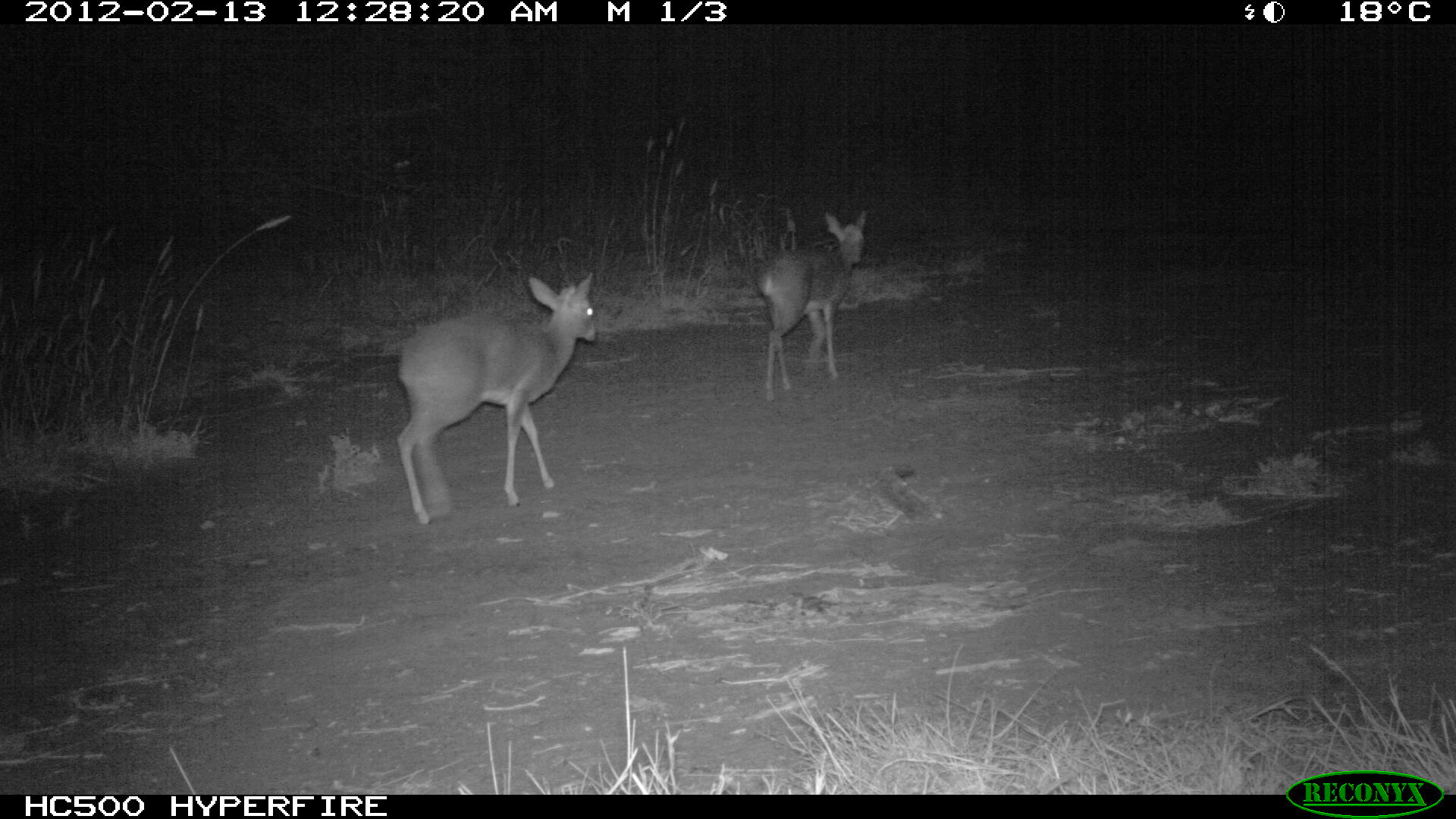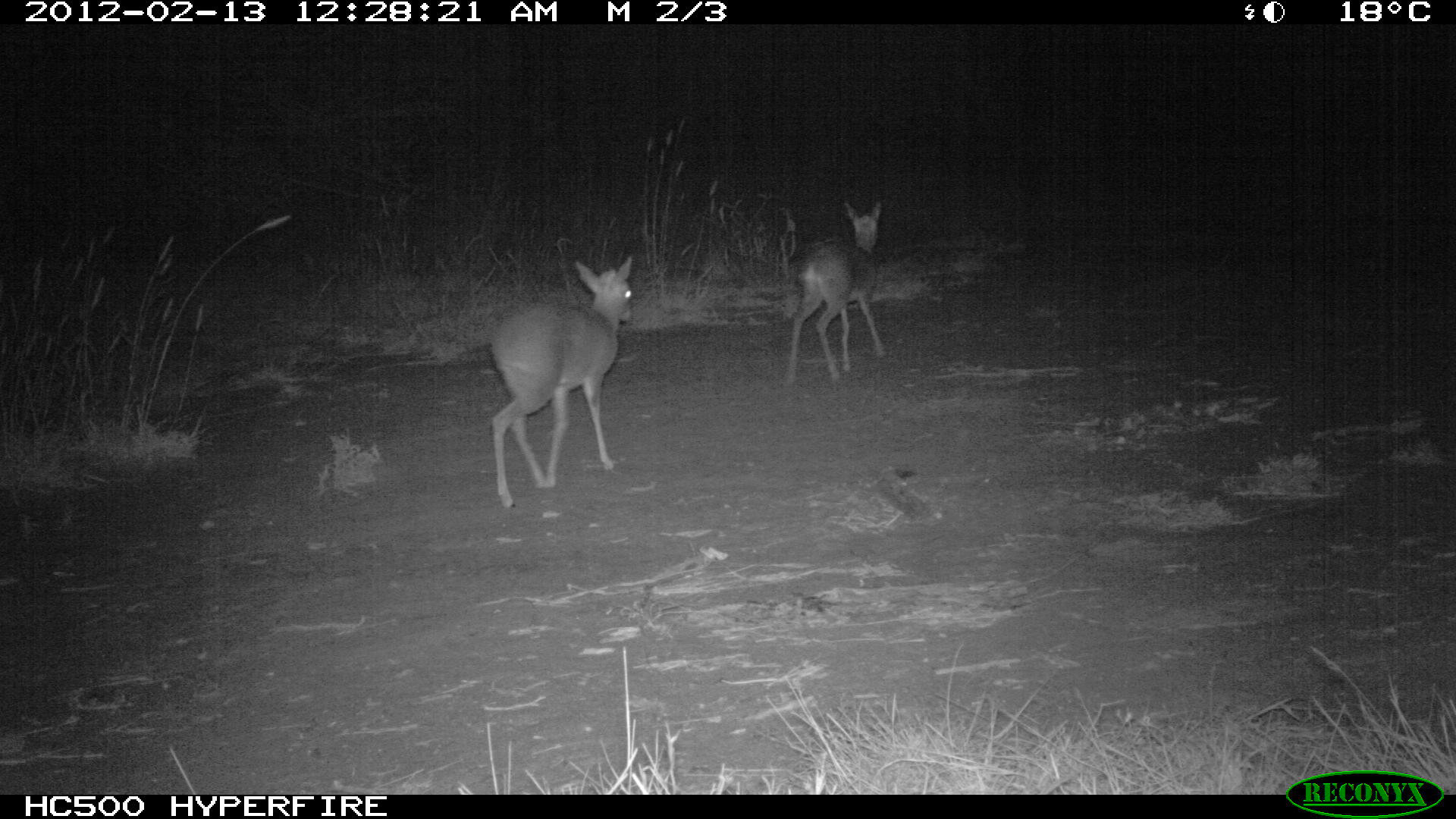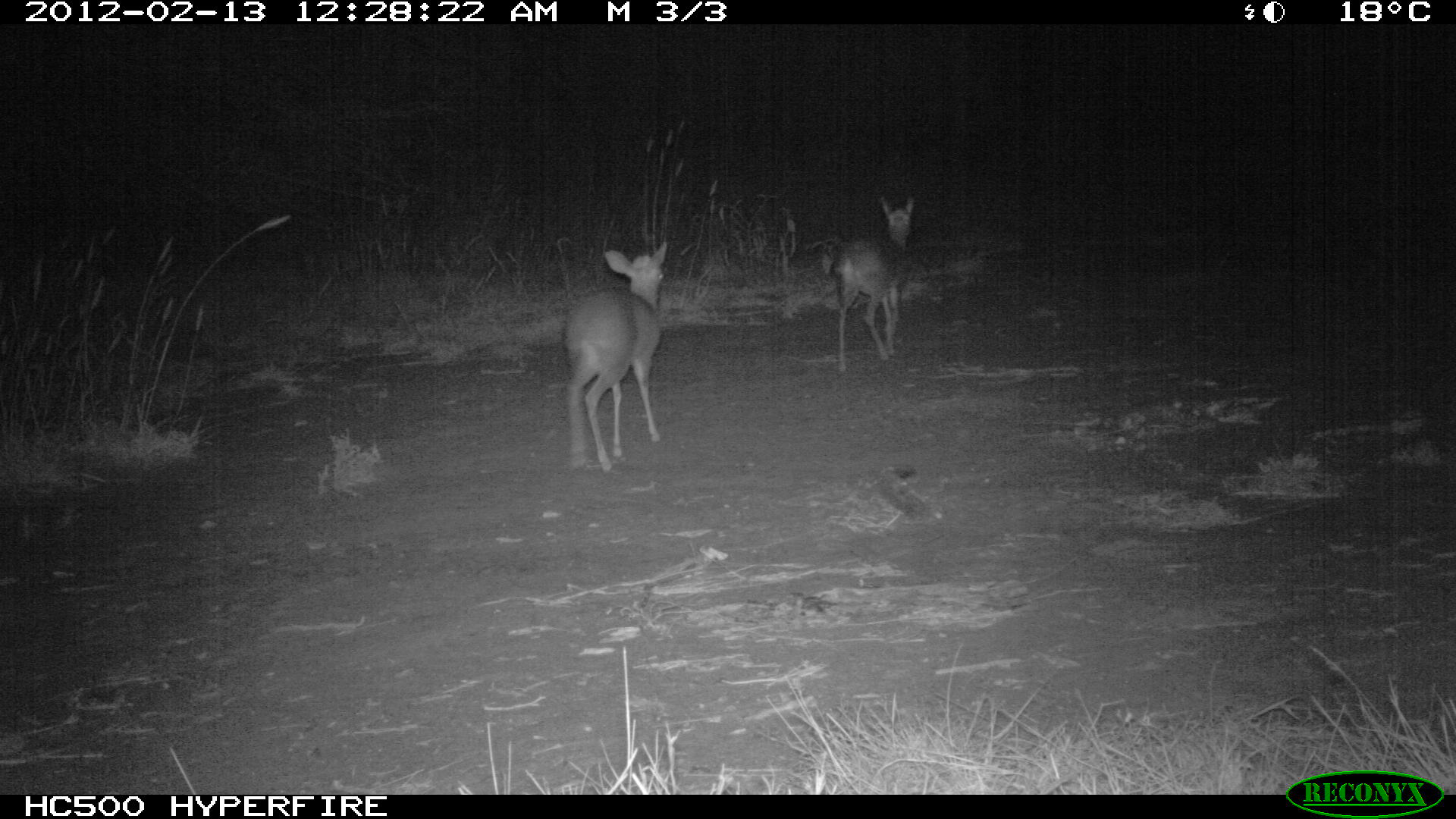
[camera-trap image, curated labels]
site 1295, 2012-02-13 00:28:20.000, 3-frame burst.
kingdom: Animalia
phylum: Chordata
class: Mammalia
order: Artiodactyla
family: Bovidae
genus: Madoqua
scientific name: Madoqua guentheri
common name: günther's dik-dik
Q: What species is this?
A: Madoqua guentheri (günther's dik-dik).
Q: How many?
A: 2.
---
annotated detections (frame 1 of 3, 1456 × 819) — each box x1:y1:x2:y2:
madoqua guentheri: 393:270:598:527; 754:208:870:404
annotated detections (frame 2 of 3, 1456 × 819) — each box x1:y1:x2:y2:
madoqua guentheri: 486:253:634:510; 780:199:890:386